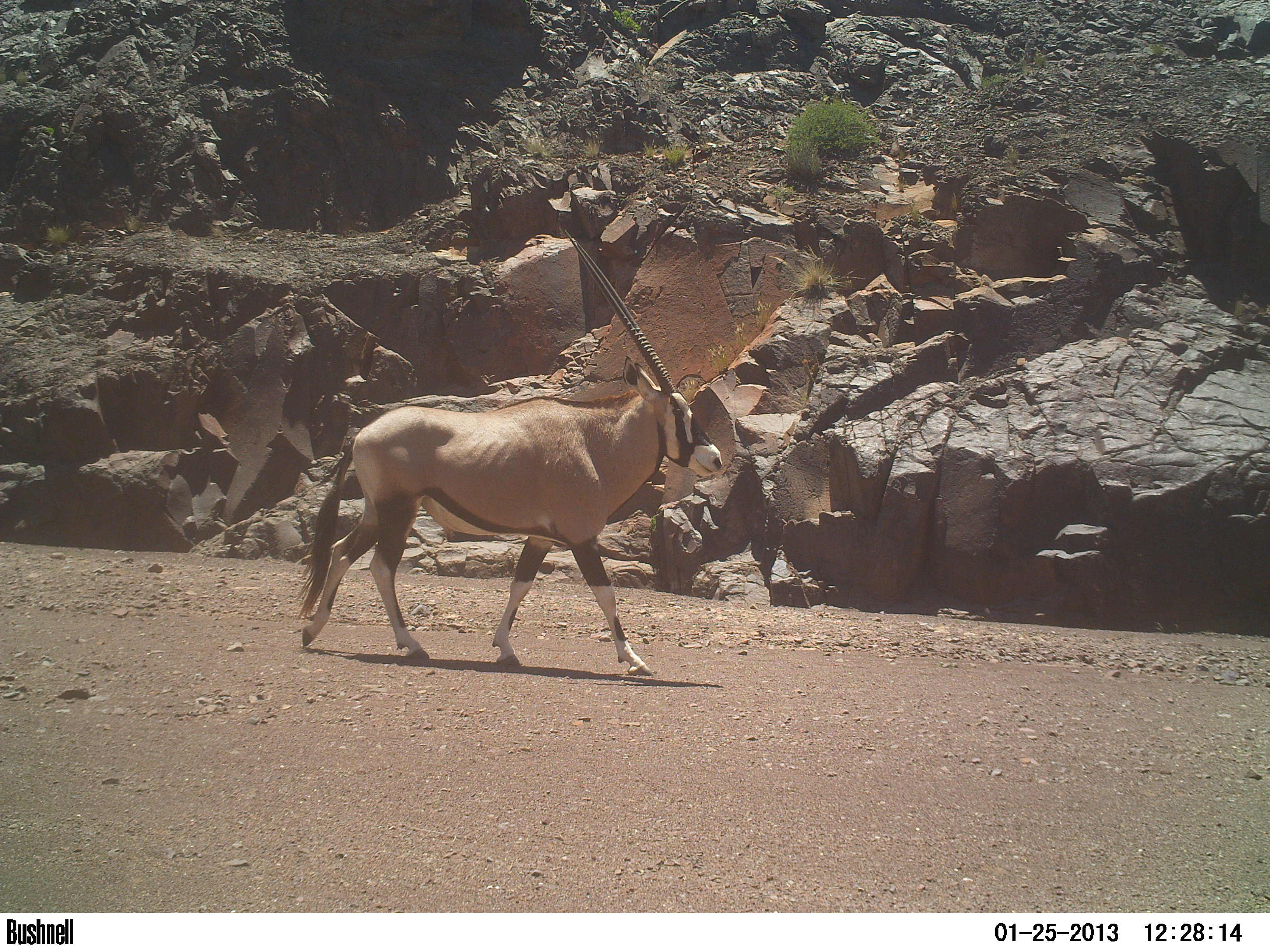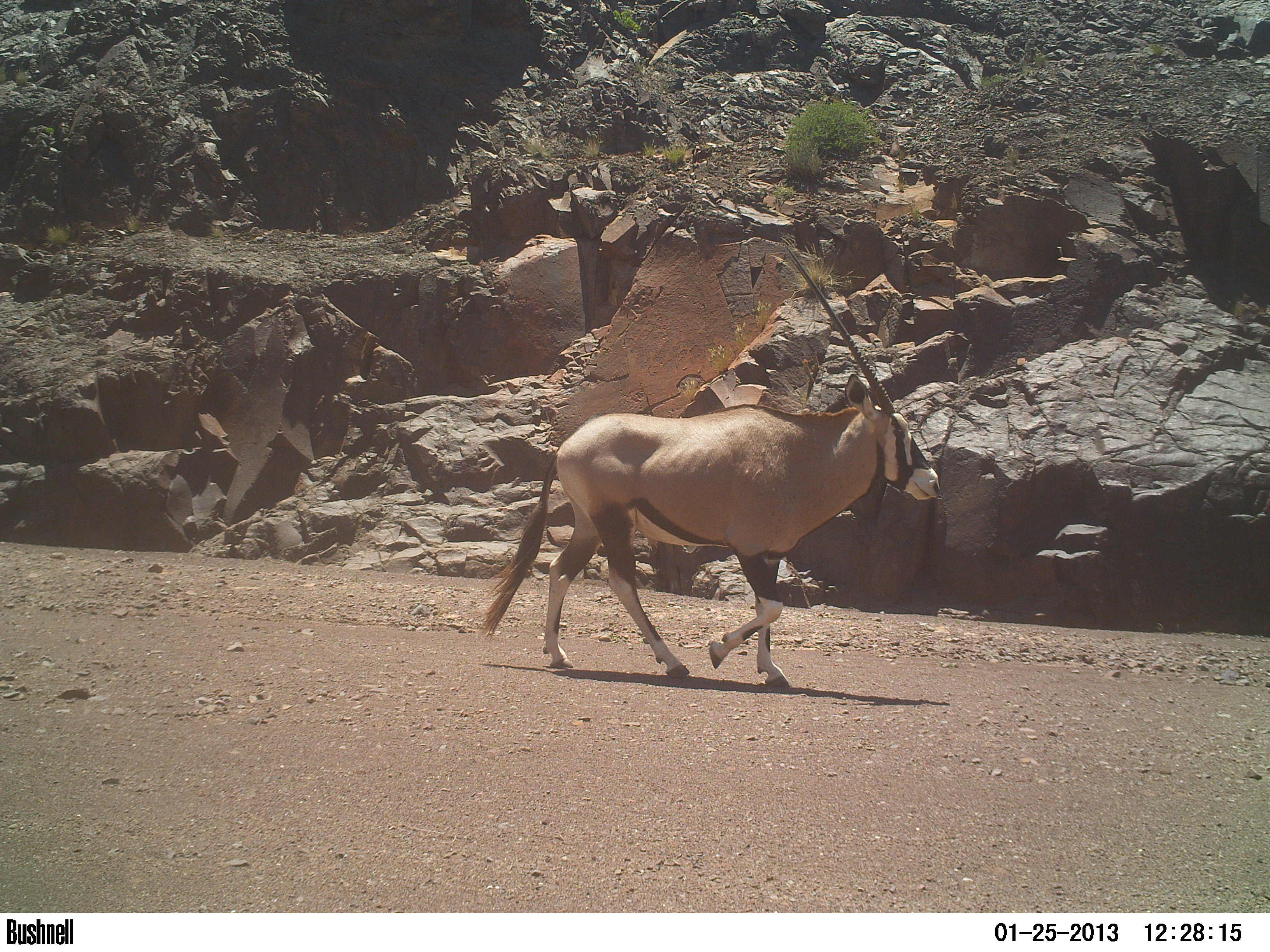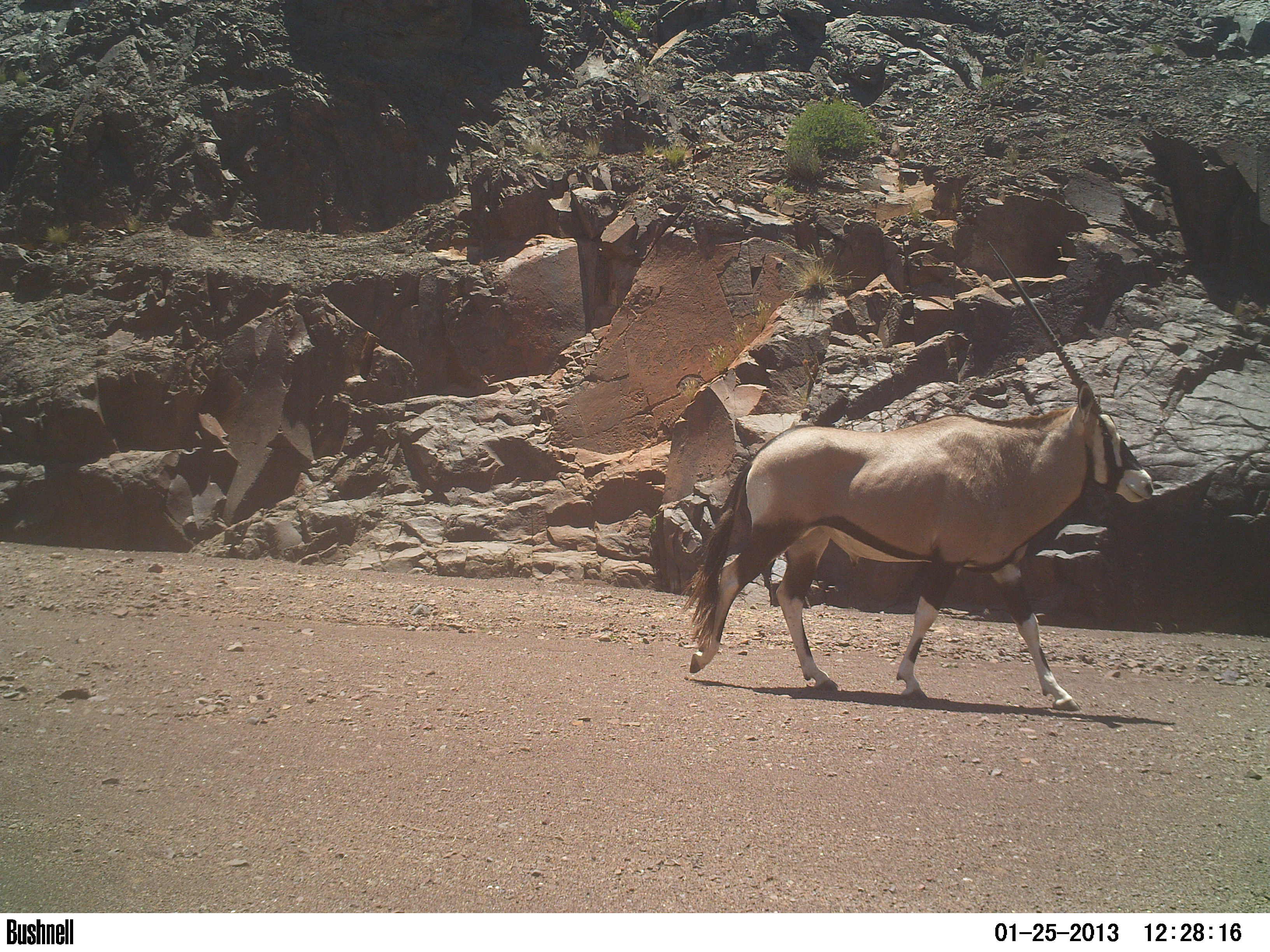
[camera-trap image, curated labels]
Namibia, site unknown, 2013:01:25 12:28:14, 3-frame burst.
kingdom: Animalia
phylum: Chordata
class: Mammalia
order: Artiodactyla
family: Bovidae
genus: Oryx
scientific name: Oryx gazella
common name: gemsbok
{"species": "Oryx gazella (gemsbok)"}